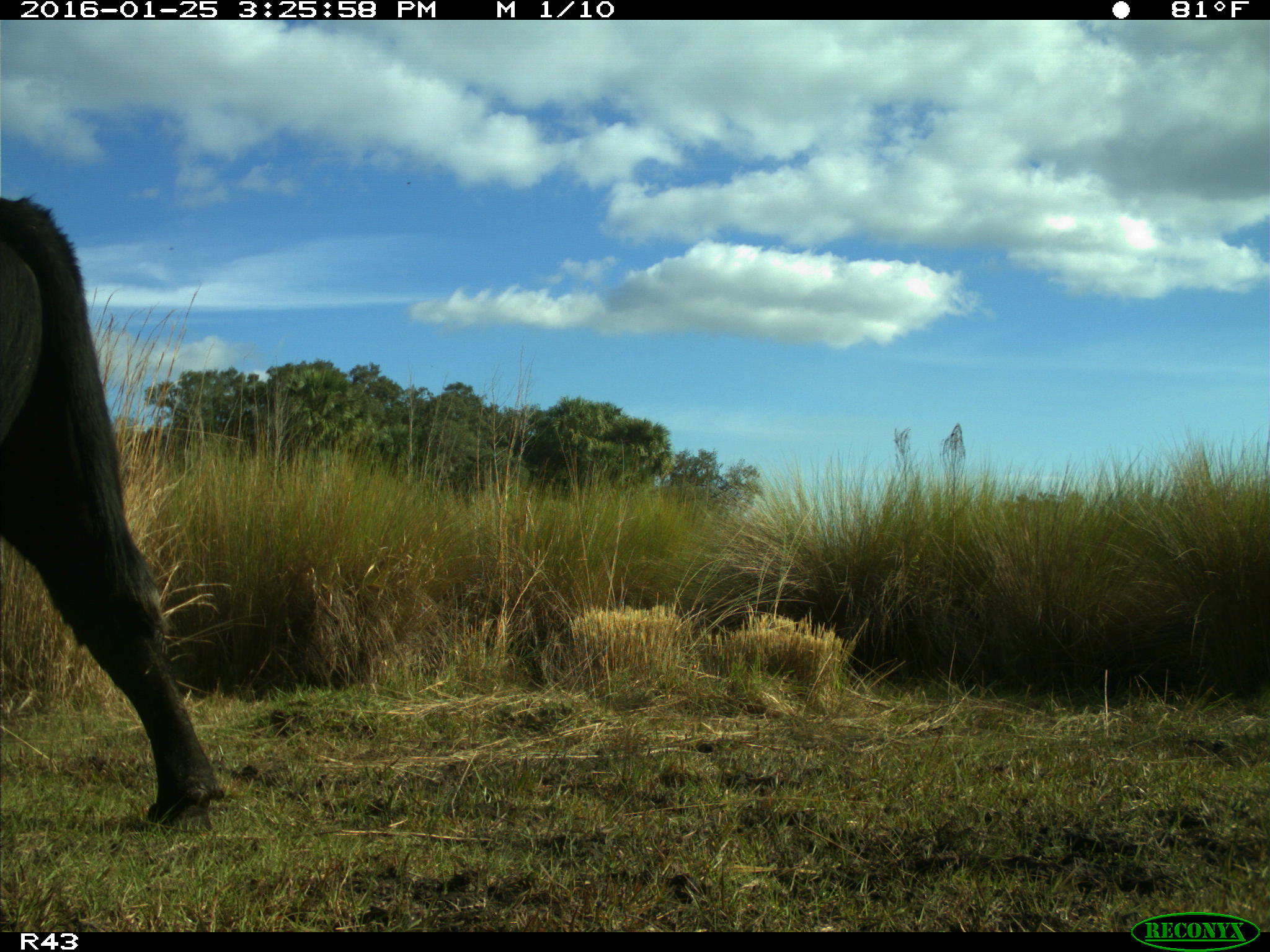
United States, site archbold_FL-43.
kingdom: Animalia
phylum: Chordata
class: Mammalia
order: Artiodactyla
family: Bovidae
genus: Bos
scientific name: Bos taurus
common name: domestic cow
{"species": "Bos taurus (domestic cow)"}